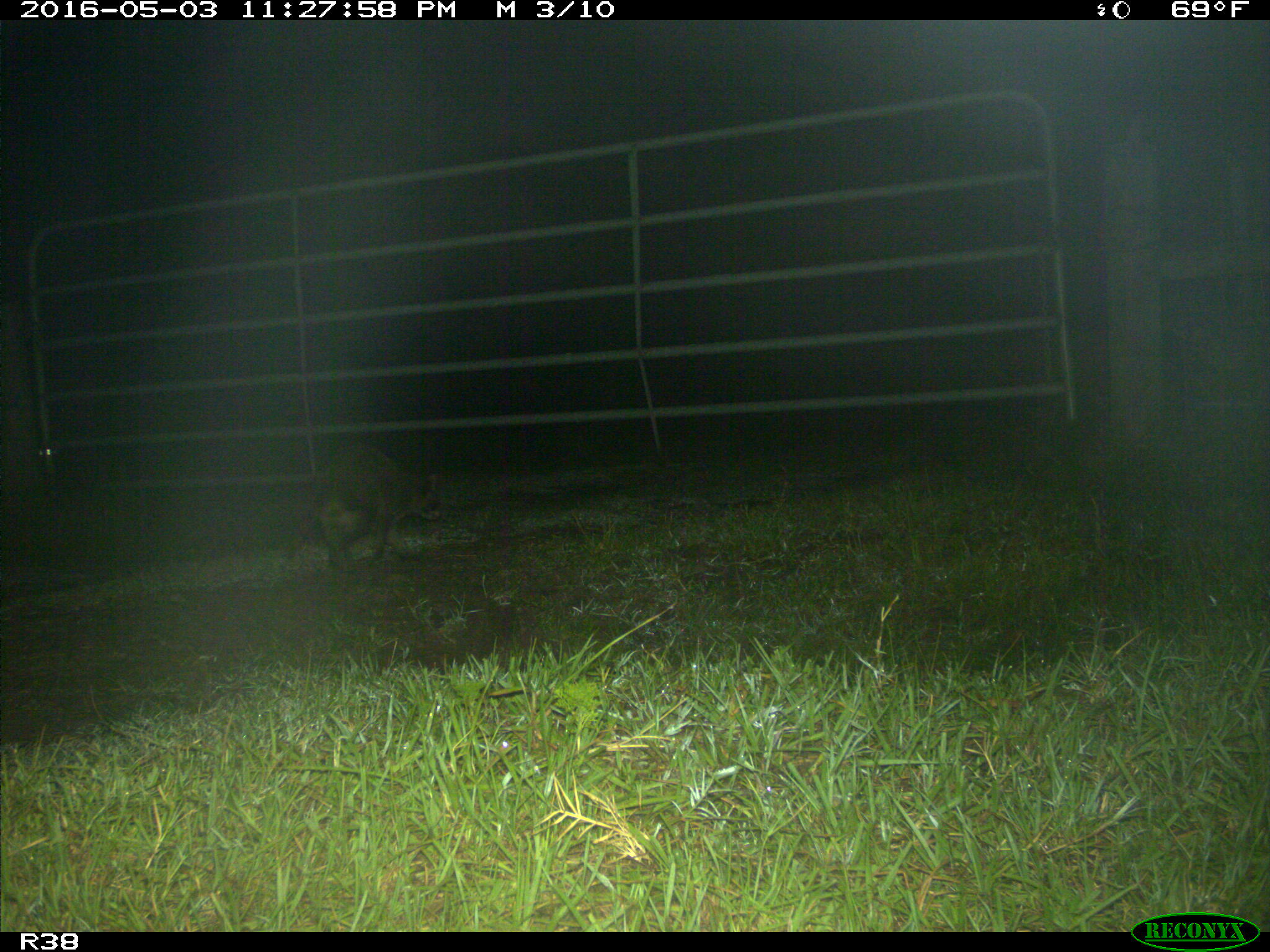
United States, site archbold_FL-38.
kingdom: Animalia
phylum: Chordata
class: Mammalia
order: Carnivora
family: Procyonidae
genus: Procyon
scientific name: Procyon lotor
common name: common raccoon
Procyon lotor (common raccoon).